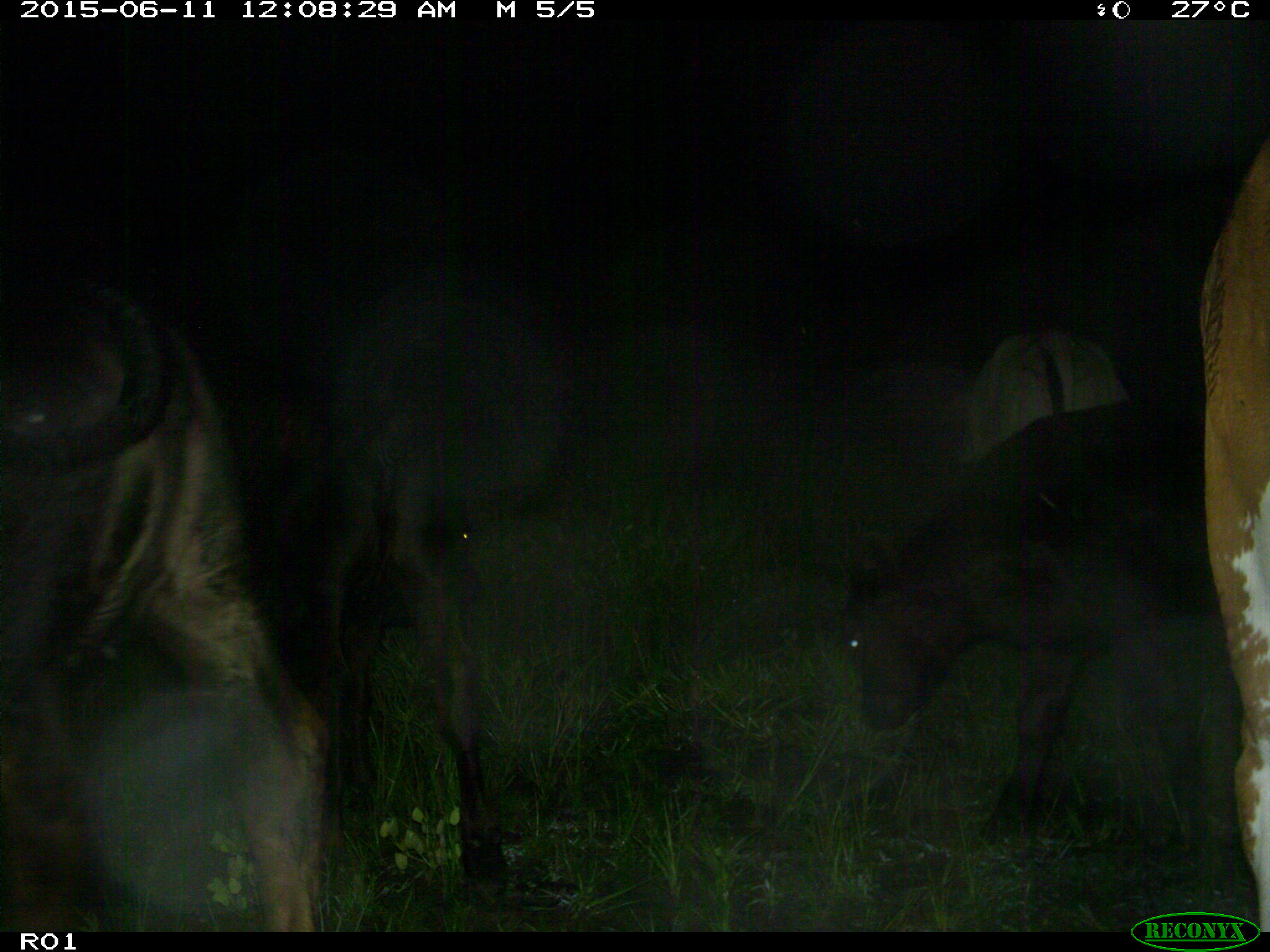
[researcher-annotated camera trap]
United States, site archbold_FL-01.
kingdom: Animalia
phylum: Chordata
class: Mammalia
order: Artiodactyla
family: Bovidae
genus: Bos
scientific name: Bos taurus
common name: domestic cow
Bos taurus (domestic cow).